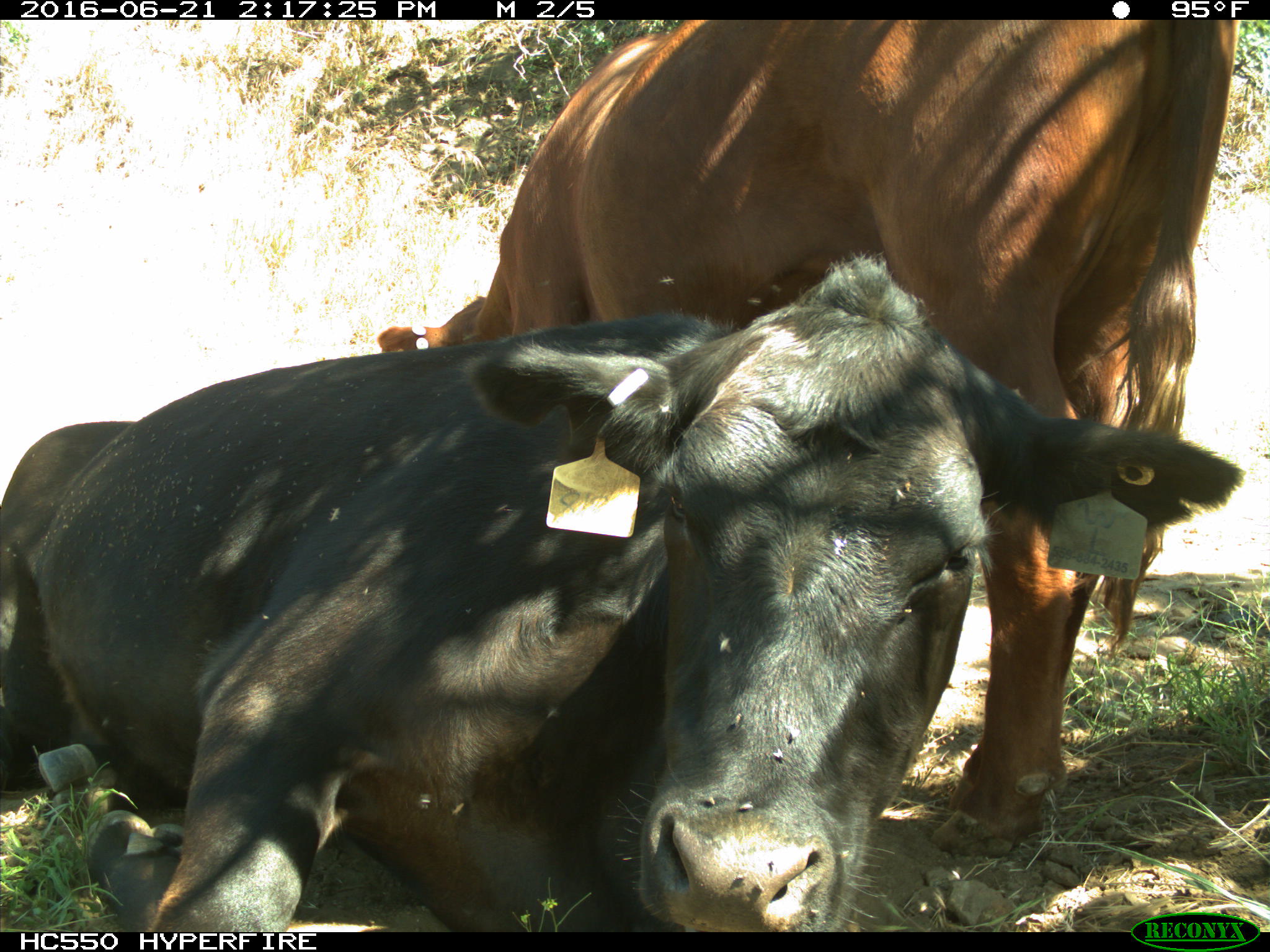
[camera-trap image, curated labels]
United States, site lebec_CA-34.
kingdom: Animalia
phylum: Chordata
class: Mammalia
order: Artiodactyla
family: Bovidae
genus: Bos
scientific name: Bos taurus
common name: domestic cow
Bos taurus (domestic cow).